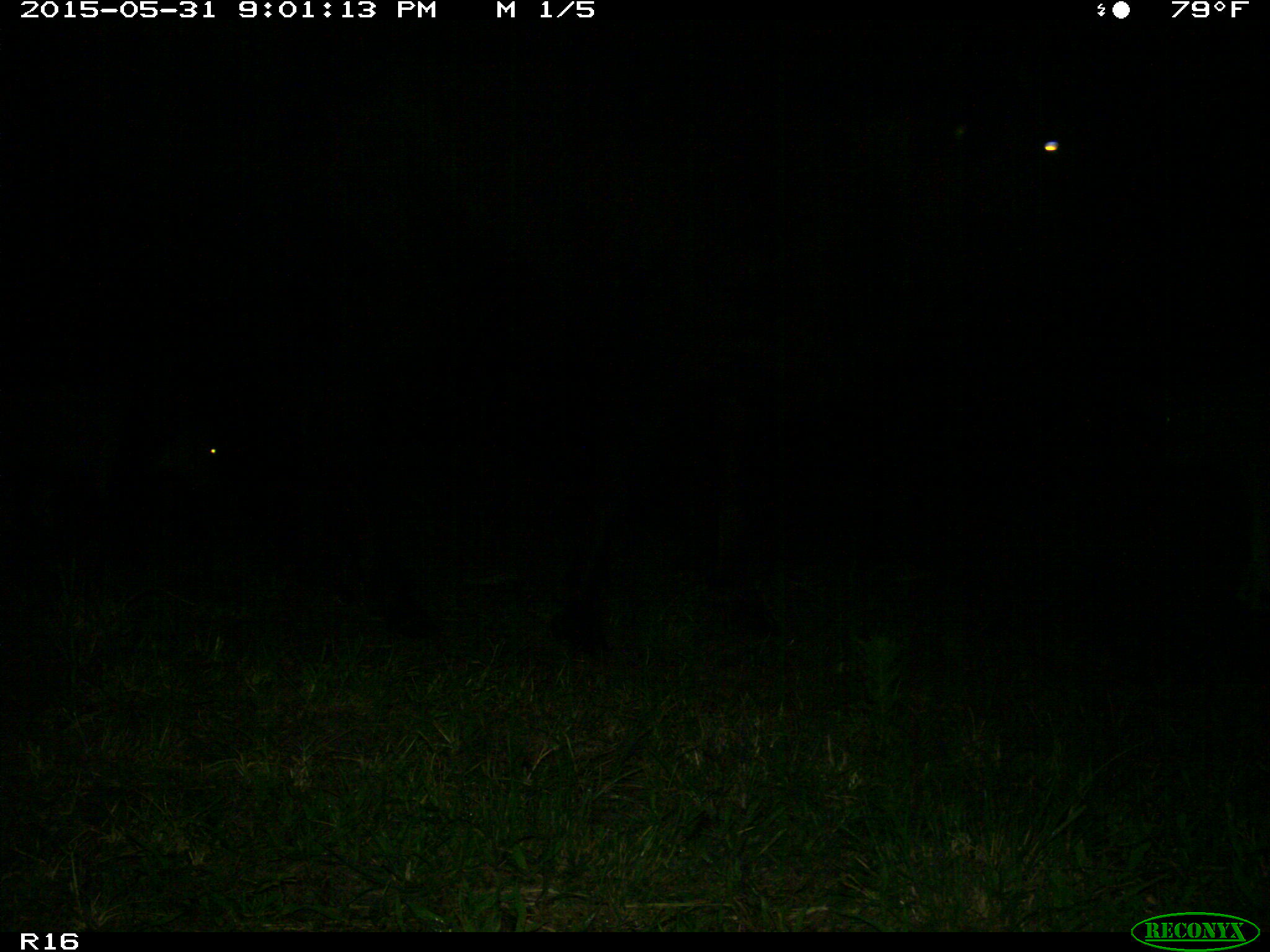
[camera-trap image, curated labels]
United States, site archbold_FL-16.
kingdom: Animalia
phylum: Chordata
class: Mammalia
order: Artiodactyla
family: Bovidae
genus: Bos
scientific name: Bos taurus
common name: domestic cow